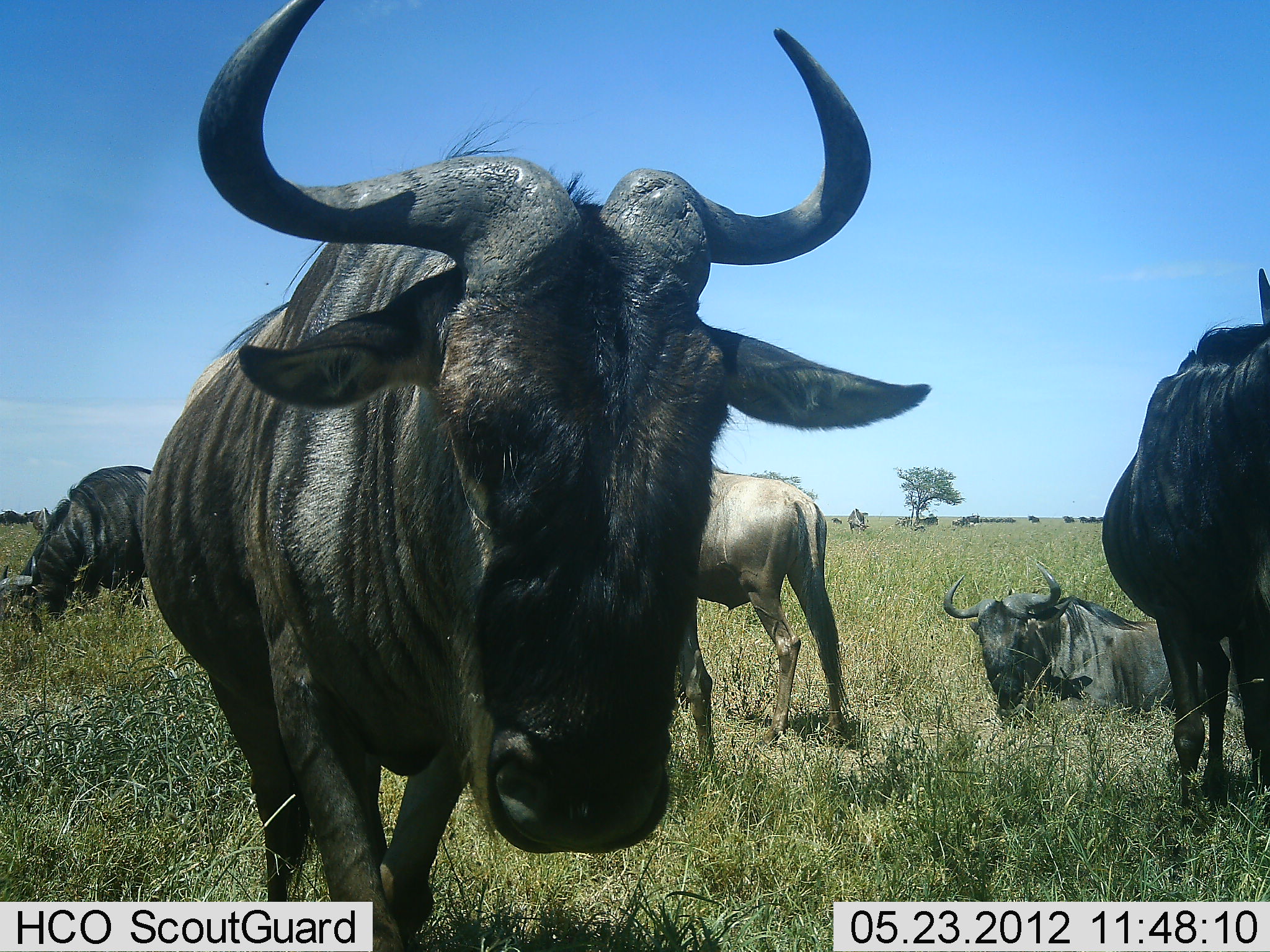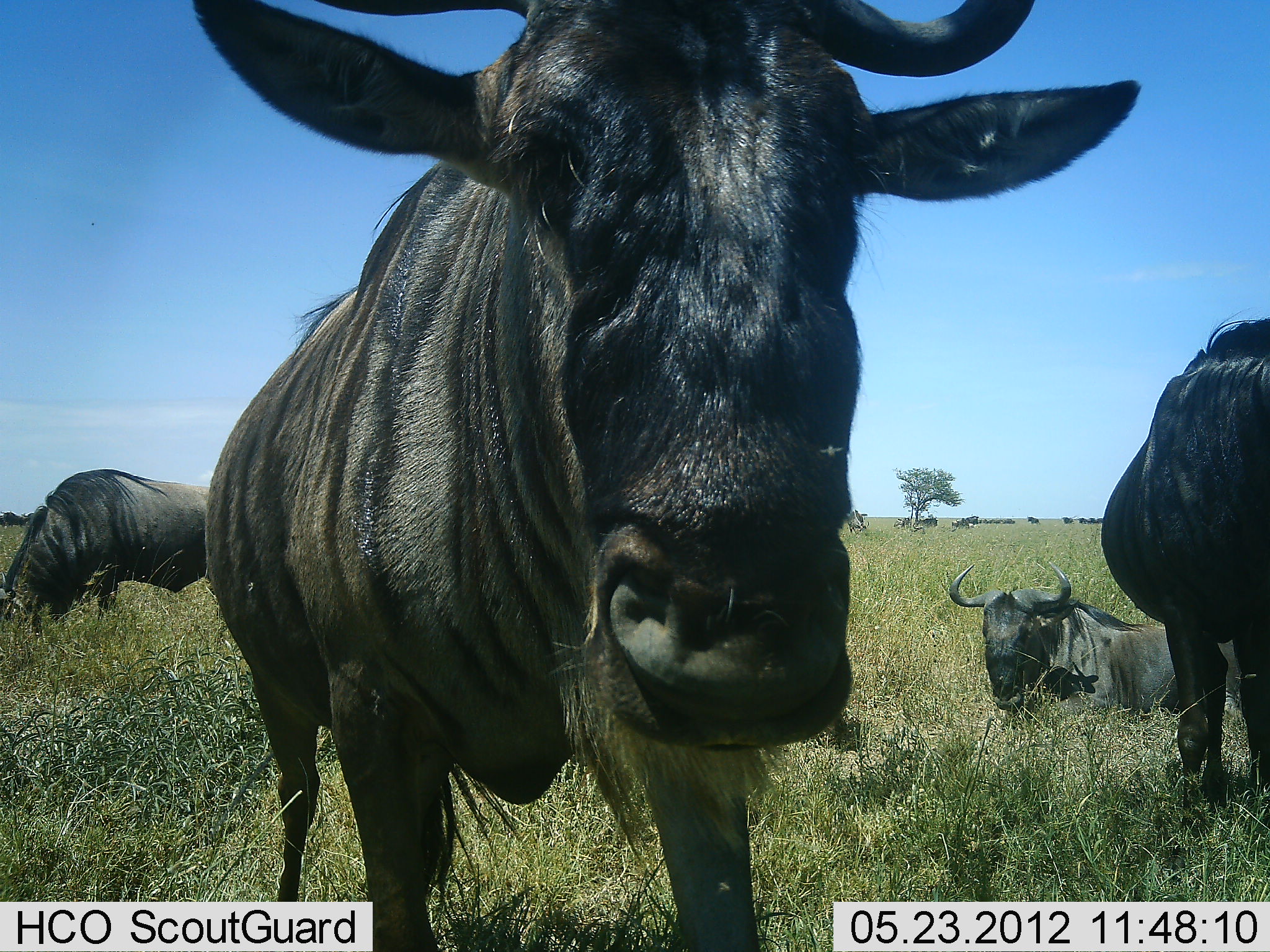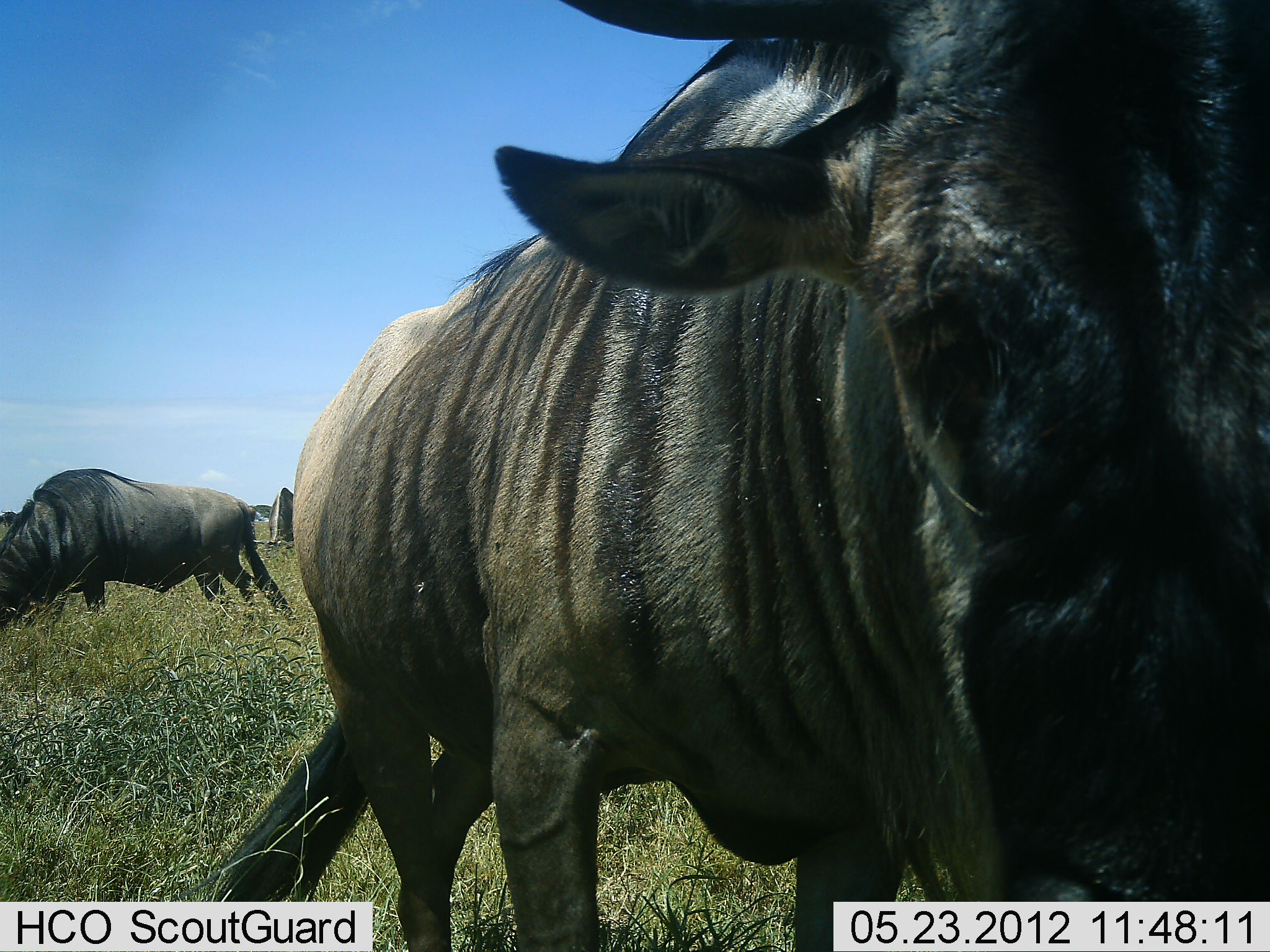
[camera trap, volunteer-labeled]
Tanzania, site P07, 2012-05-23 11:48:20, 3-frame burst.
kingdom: Animalia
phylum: Chordata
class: Mammalia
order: Artiodactyla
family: Bovidae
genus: Connochaetes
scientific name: Connochaetes taurinus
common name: blue wildebeest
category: wildebeest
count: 5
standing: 67%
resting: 89%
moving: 72%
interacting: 6%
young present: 0%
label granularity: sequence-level